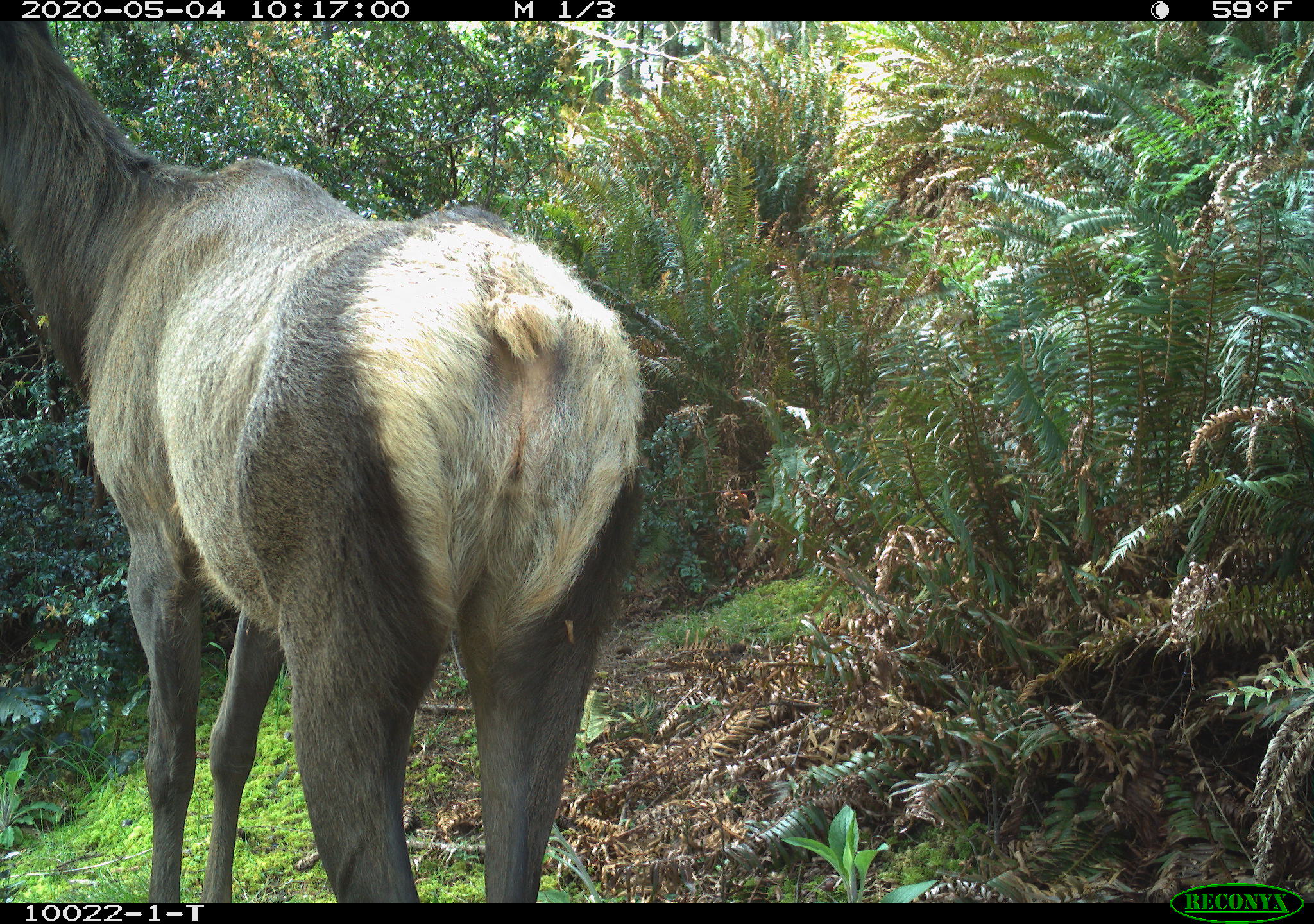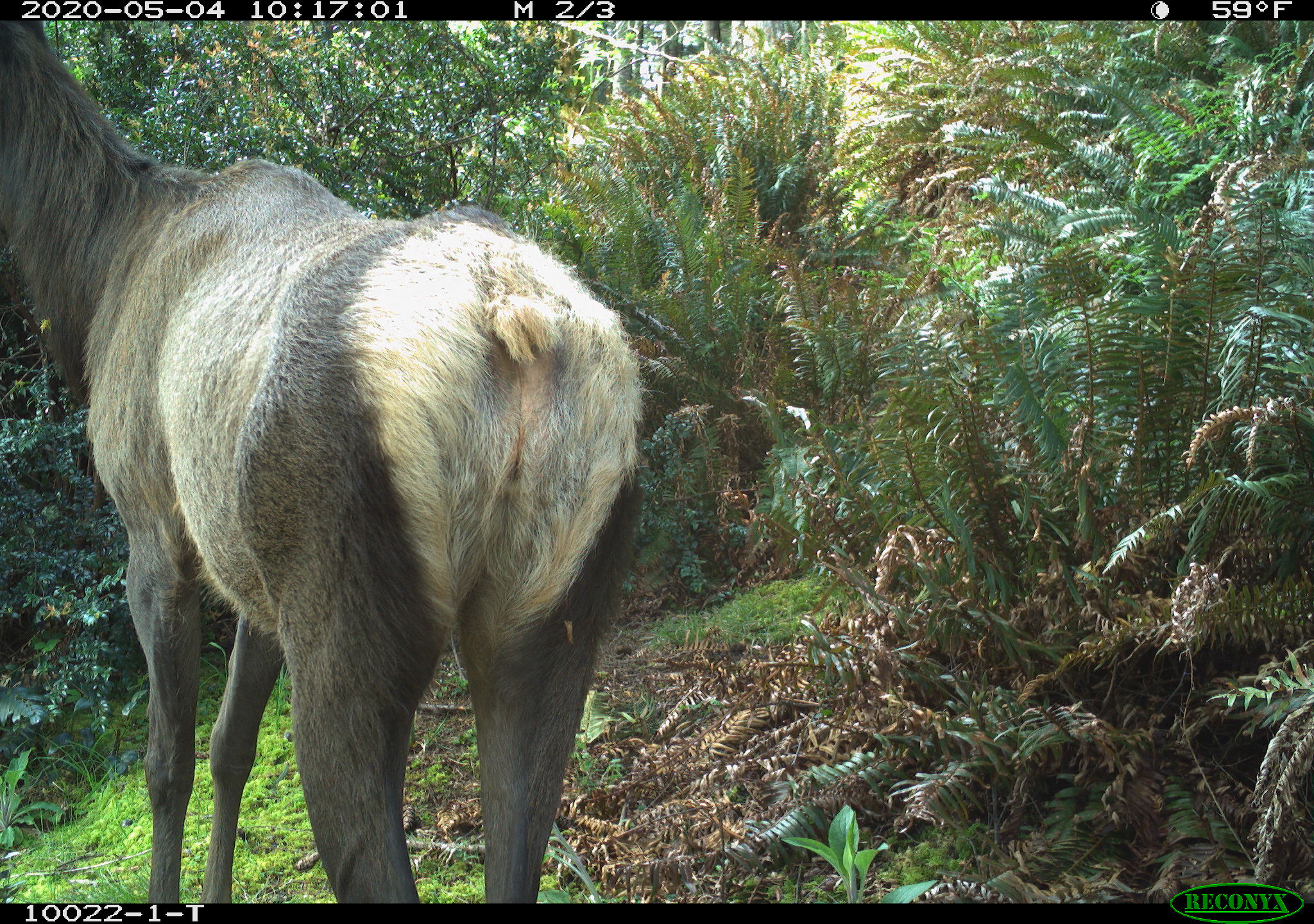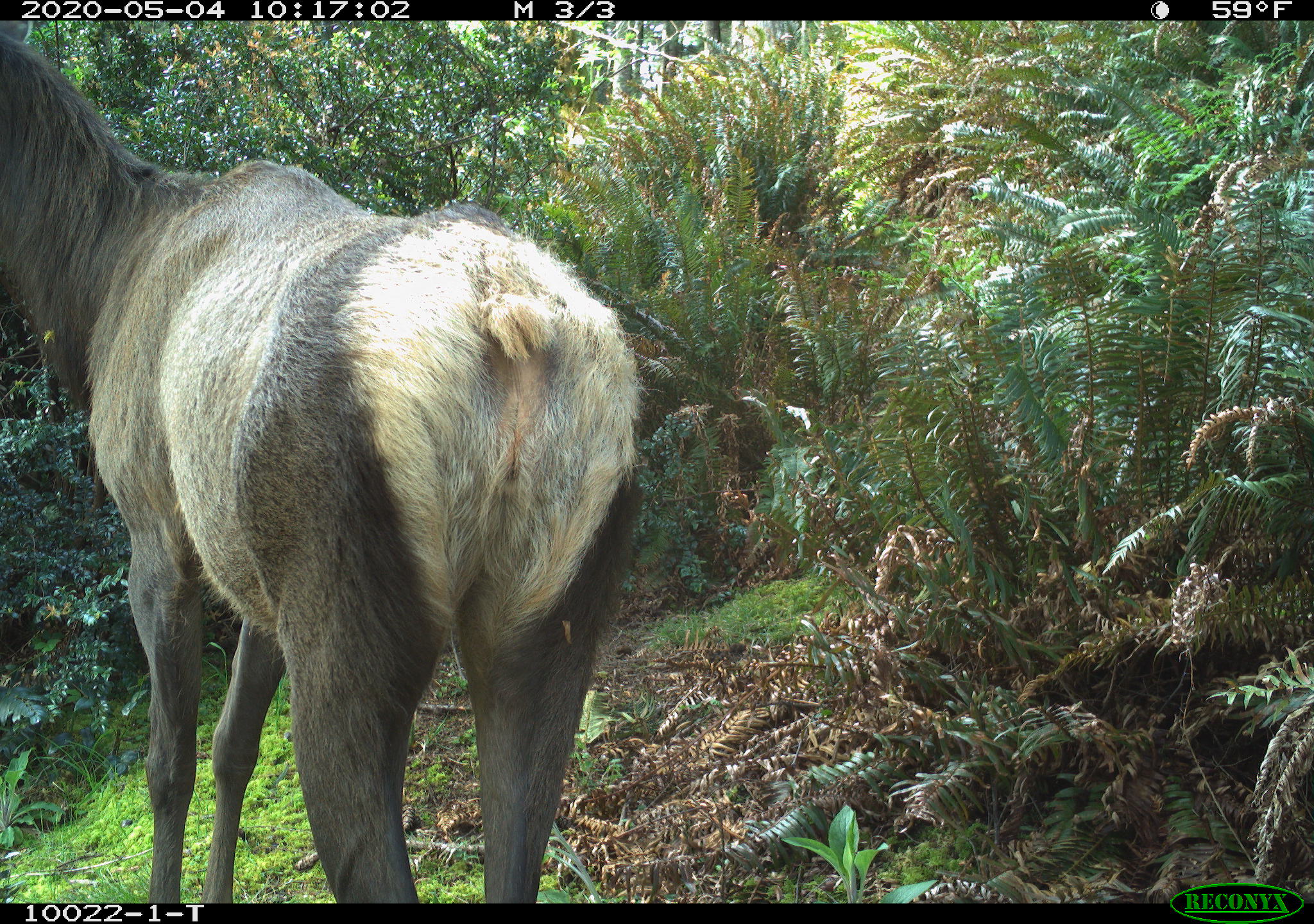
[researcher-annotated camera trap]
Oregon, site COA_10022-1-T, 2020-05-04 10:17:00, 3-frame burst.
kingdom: Animalia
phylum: Chordata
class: Mammalia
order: Artiodactyla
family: Cervidae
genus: Cervus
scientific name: Cervus canadensis roosevelti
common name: roosevelt elk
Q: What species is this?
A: Roosevelt elk (Cervus canadensis roosevelti).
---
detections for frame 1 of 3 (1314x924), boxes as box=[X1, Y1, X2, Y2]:
roosevelt elk: box=[1, 24, 657, 888]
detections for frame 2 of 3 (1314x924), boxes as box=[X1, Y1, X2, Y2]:
roosevelt elk: box=[5, 24, 661, 893]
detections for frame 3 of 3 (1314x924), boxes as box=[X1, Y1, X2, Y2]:
roosevelt elk: box=[3, 22, 657, 893]